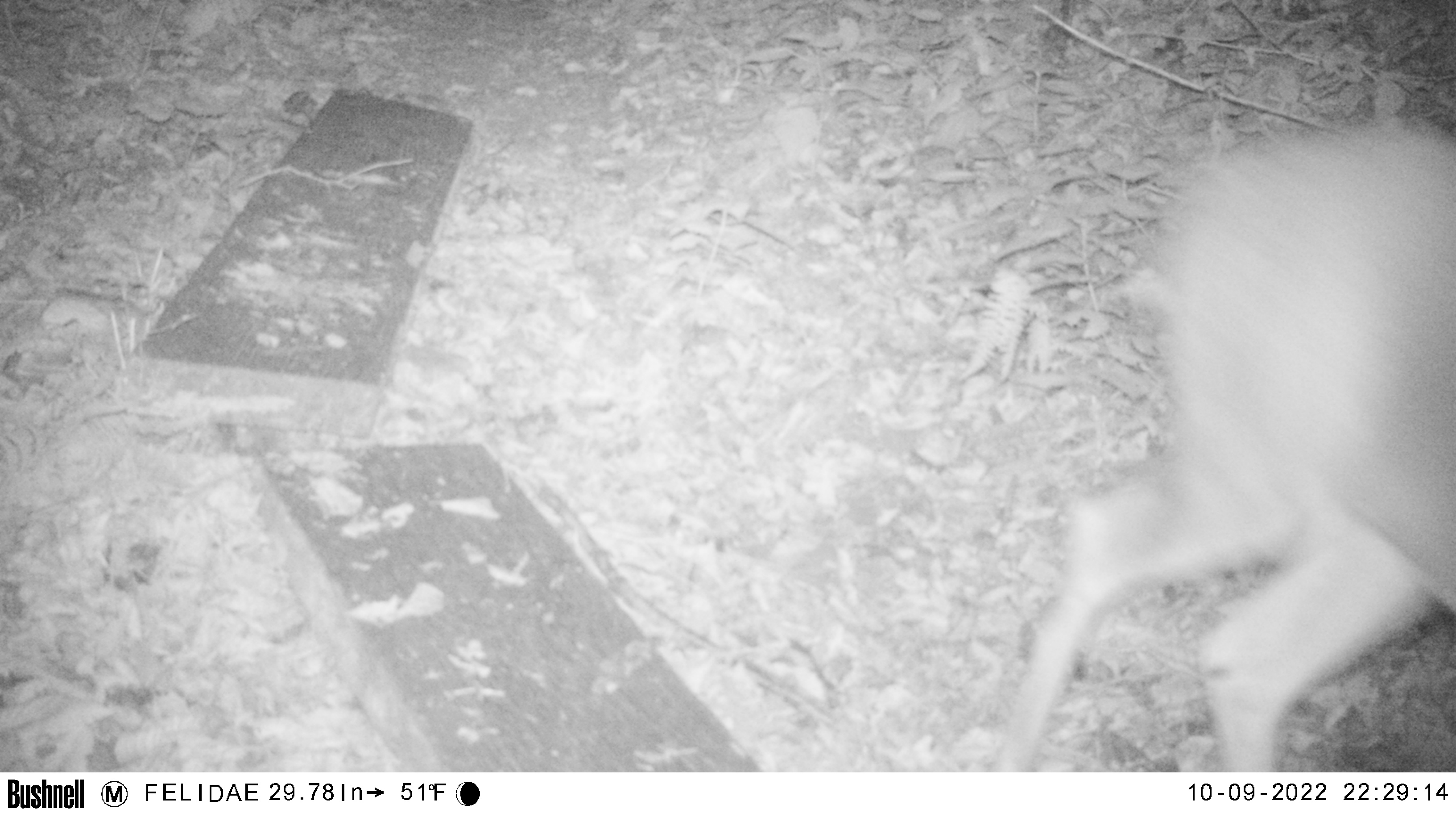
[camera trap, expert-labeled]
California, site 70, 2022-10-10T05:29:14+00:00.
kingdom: Animalia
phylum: Chordata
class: Mammalia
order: Artiodactyla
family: Cervidae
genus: Odocoileus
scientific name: Odocoileus hemionus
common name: mule deer